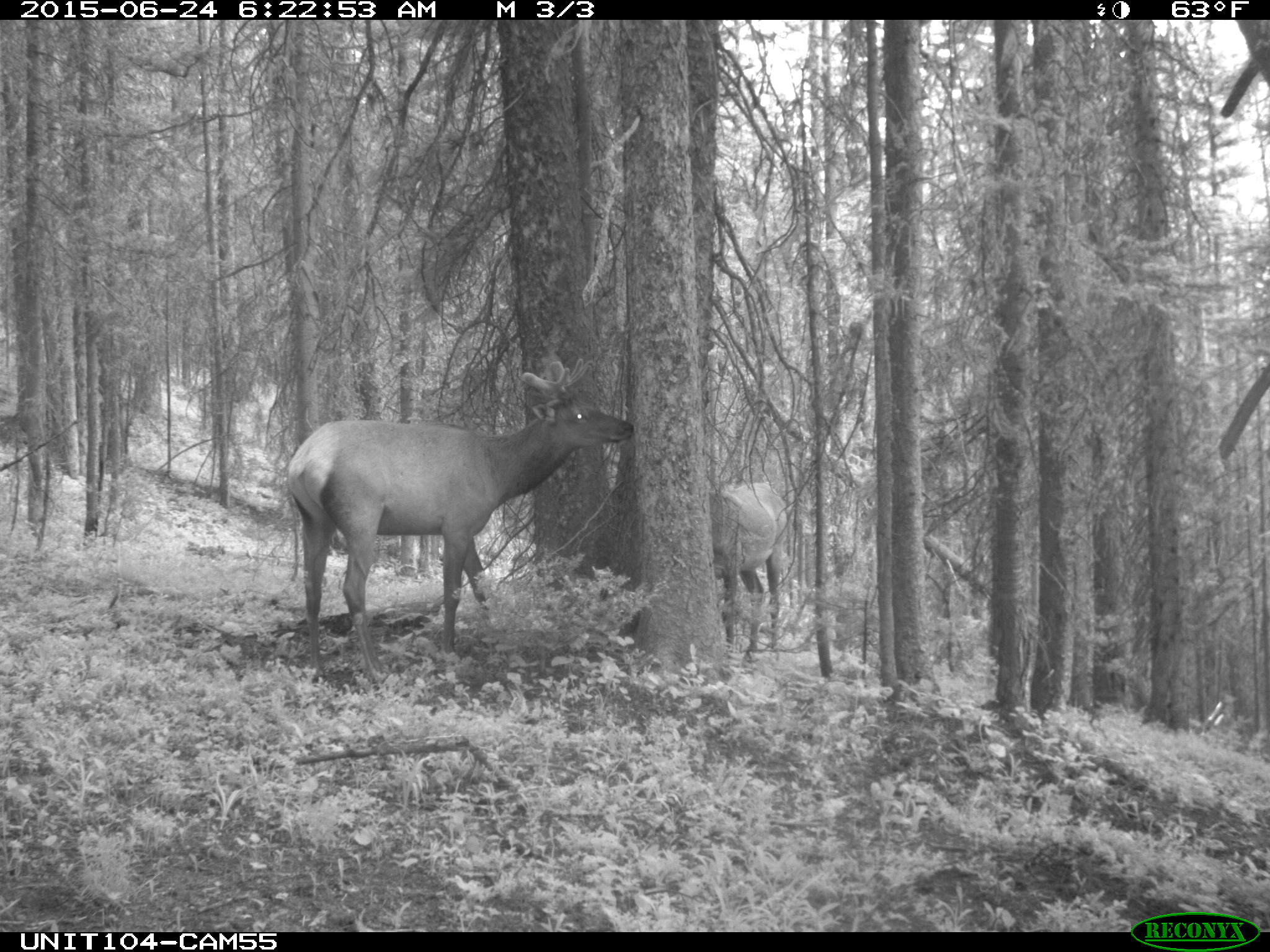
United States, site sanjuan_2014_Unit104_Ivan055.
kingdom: Animalia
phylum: Chordata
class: Mammalia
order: Artiodactyla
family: Cervidae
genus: Cervus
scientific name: Cervus elaphus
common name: red deer